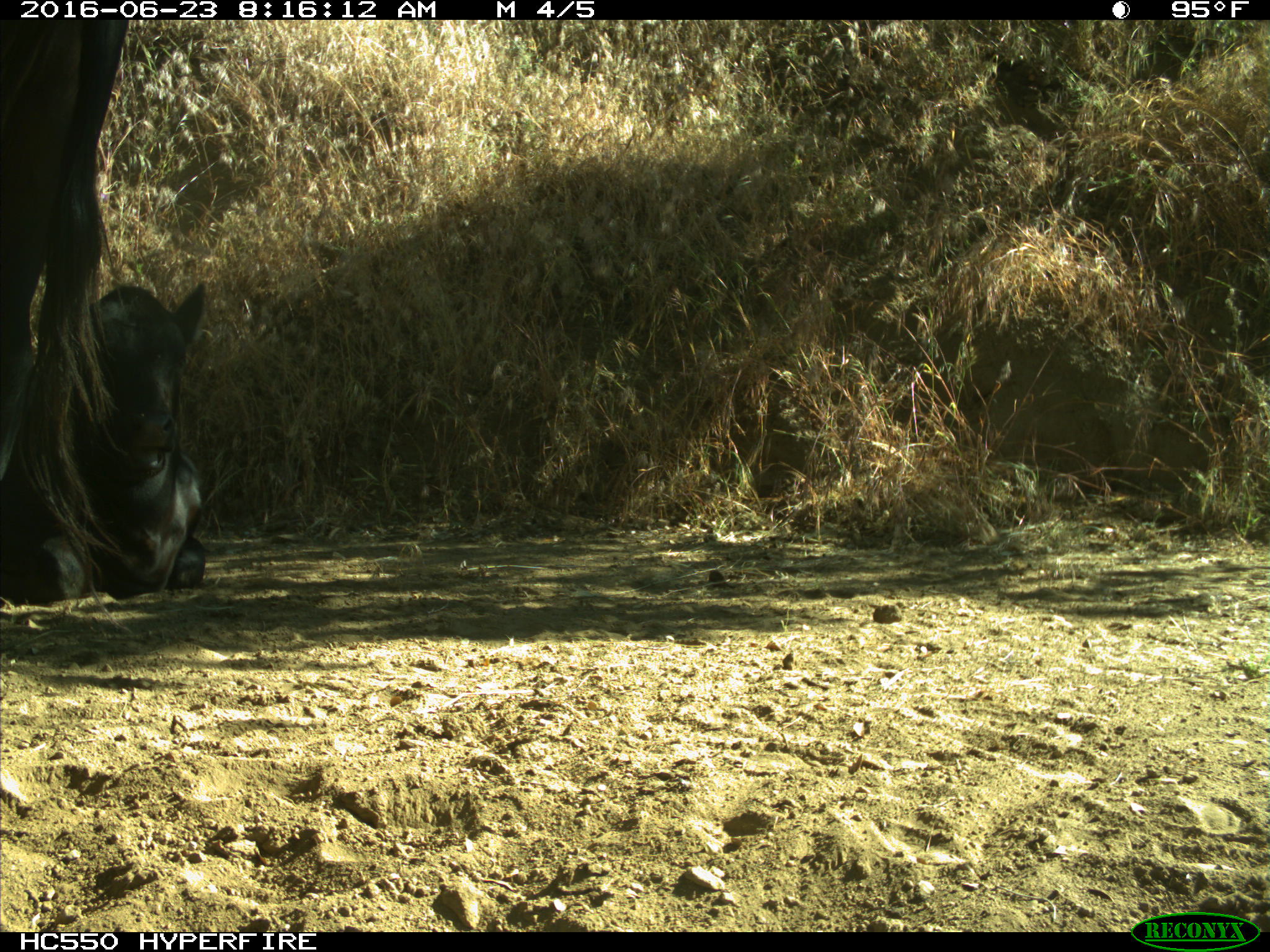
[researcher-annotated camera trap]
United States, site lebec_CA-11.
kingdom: Animalia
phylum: Chordata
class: Mammalia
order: Artiodactyla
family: Bovidae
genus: Bos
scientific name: Bos taurus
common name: domestic cow